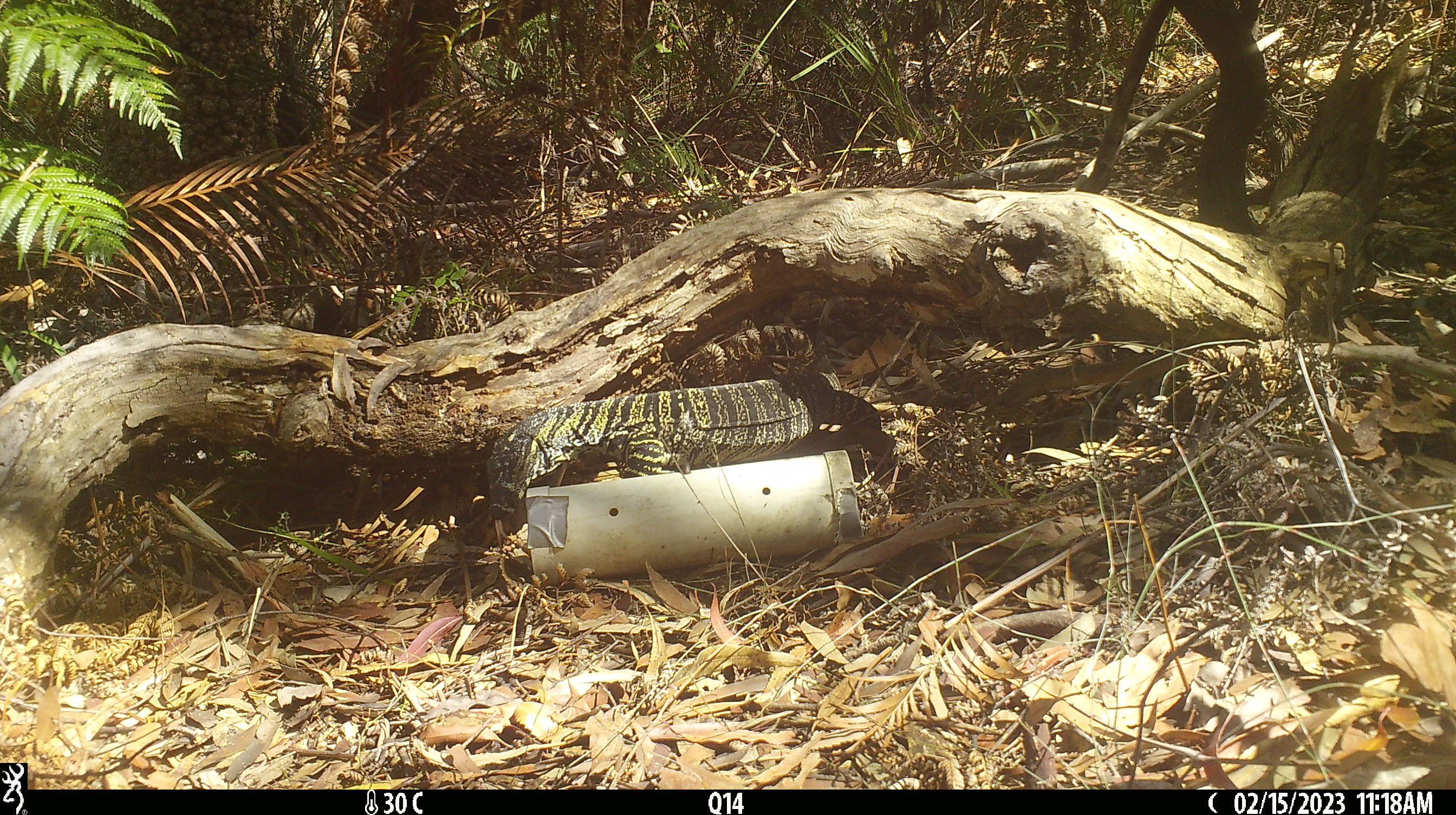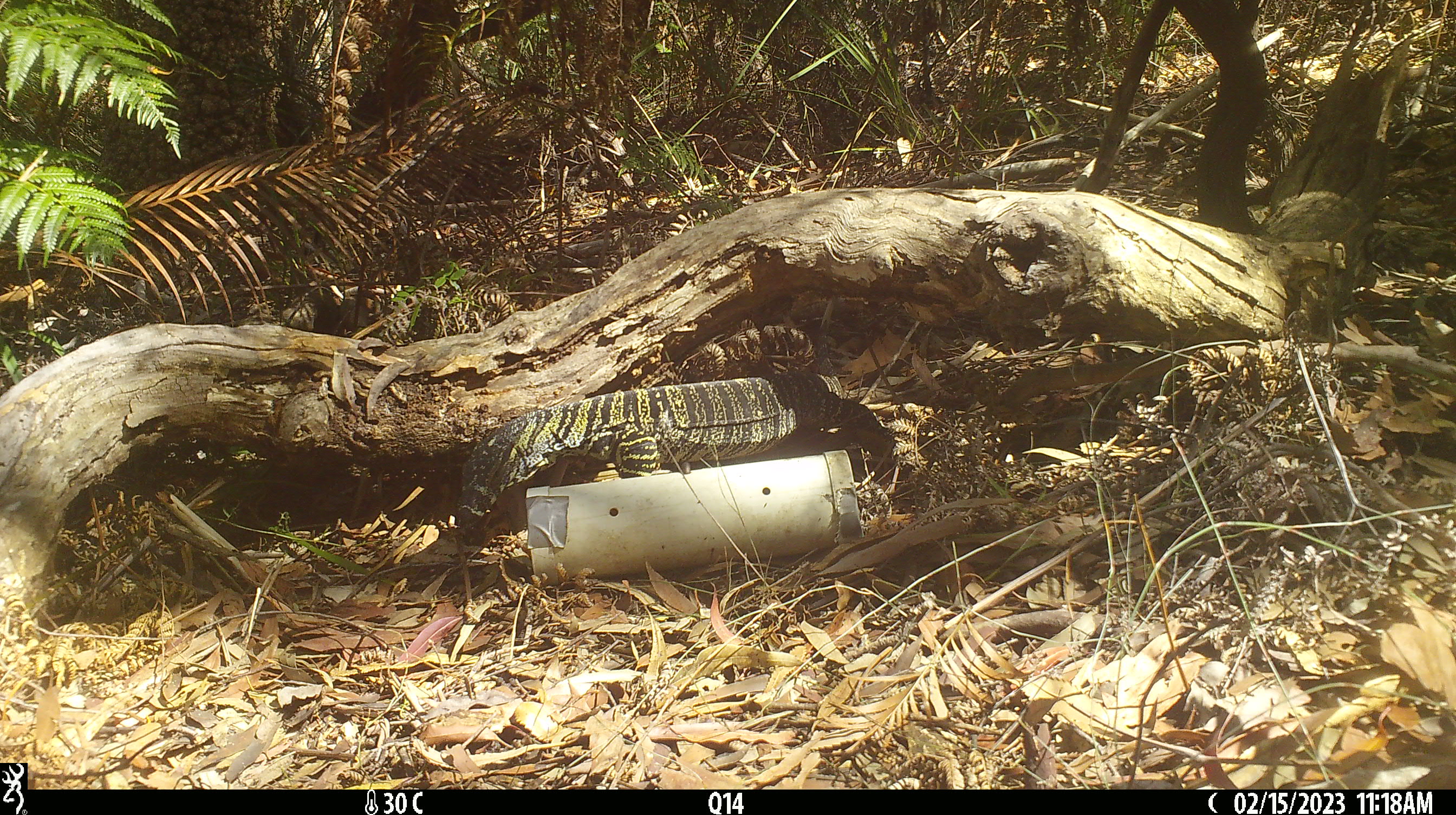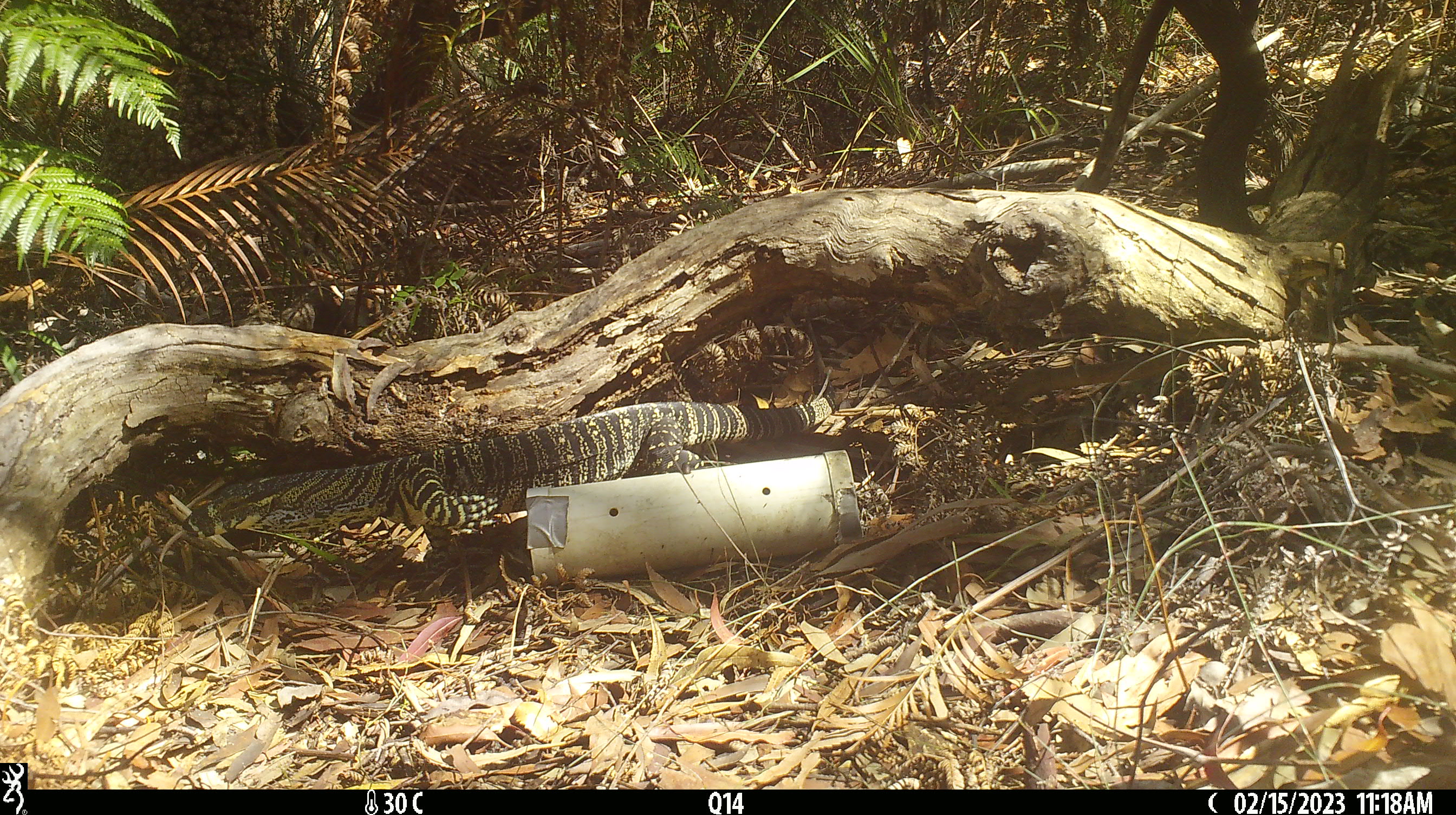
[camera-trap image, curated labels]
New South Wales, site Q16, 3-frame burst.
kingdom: Animalia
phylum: Chordata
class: Reptilia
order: Squamata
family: Varanidae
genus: Varanus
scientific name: Varanus varius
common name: lace monitor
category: goanna